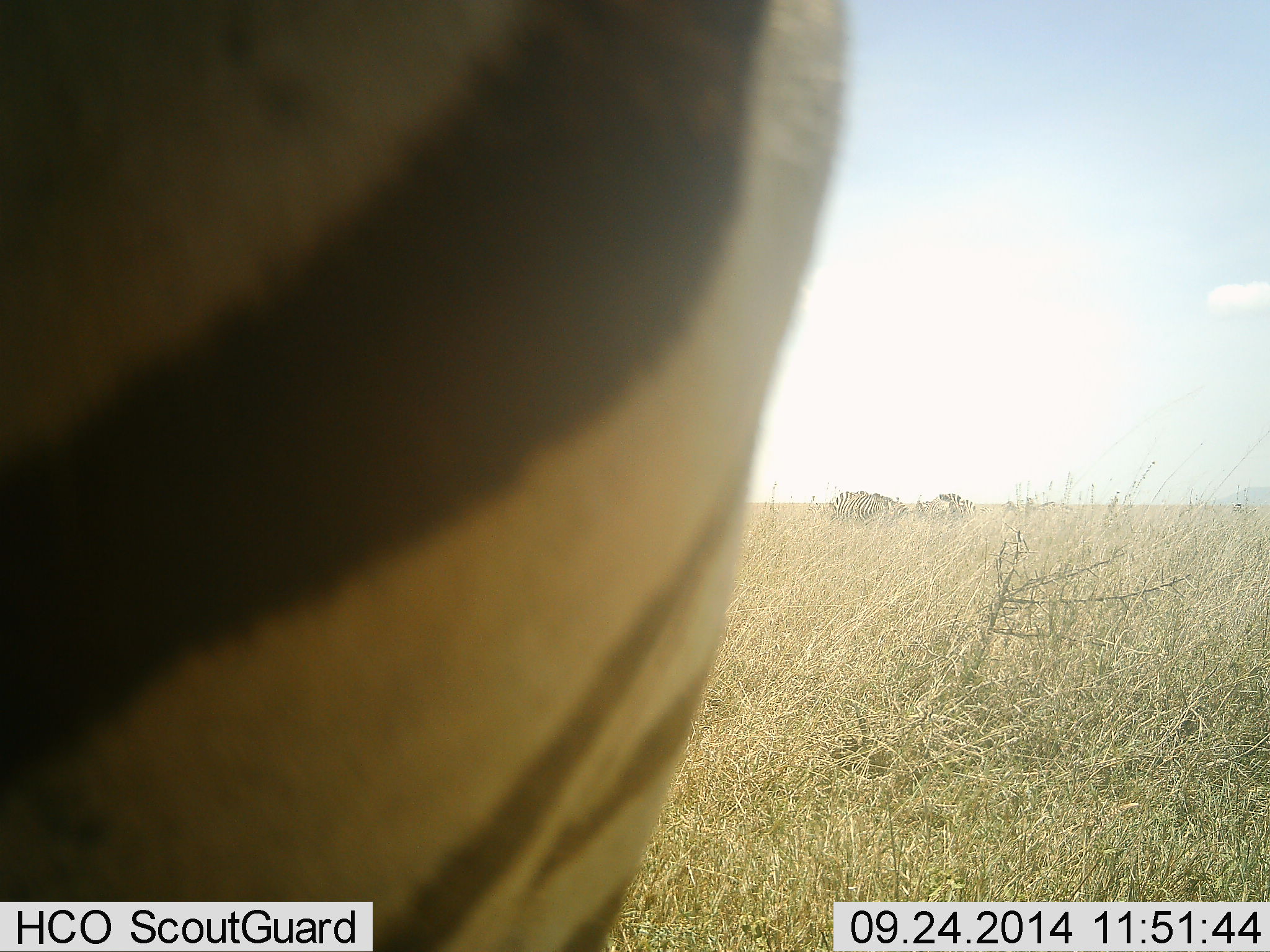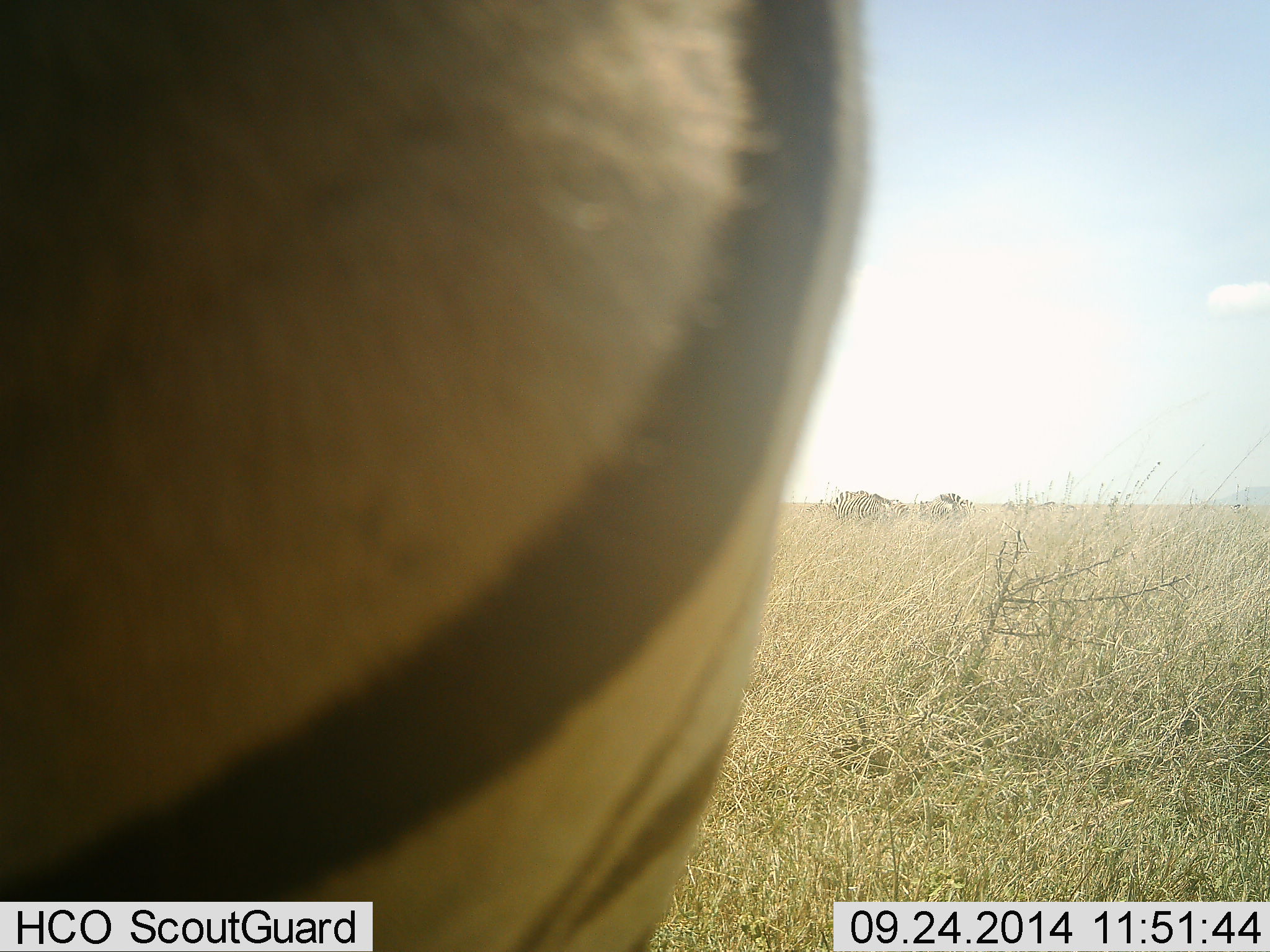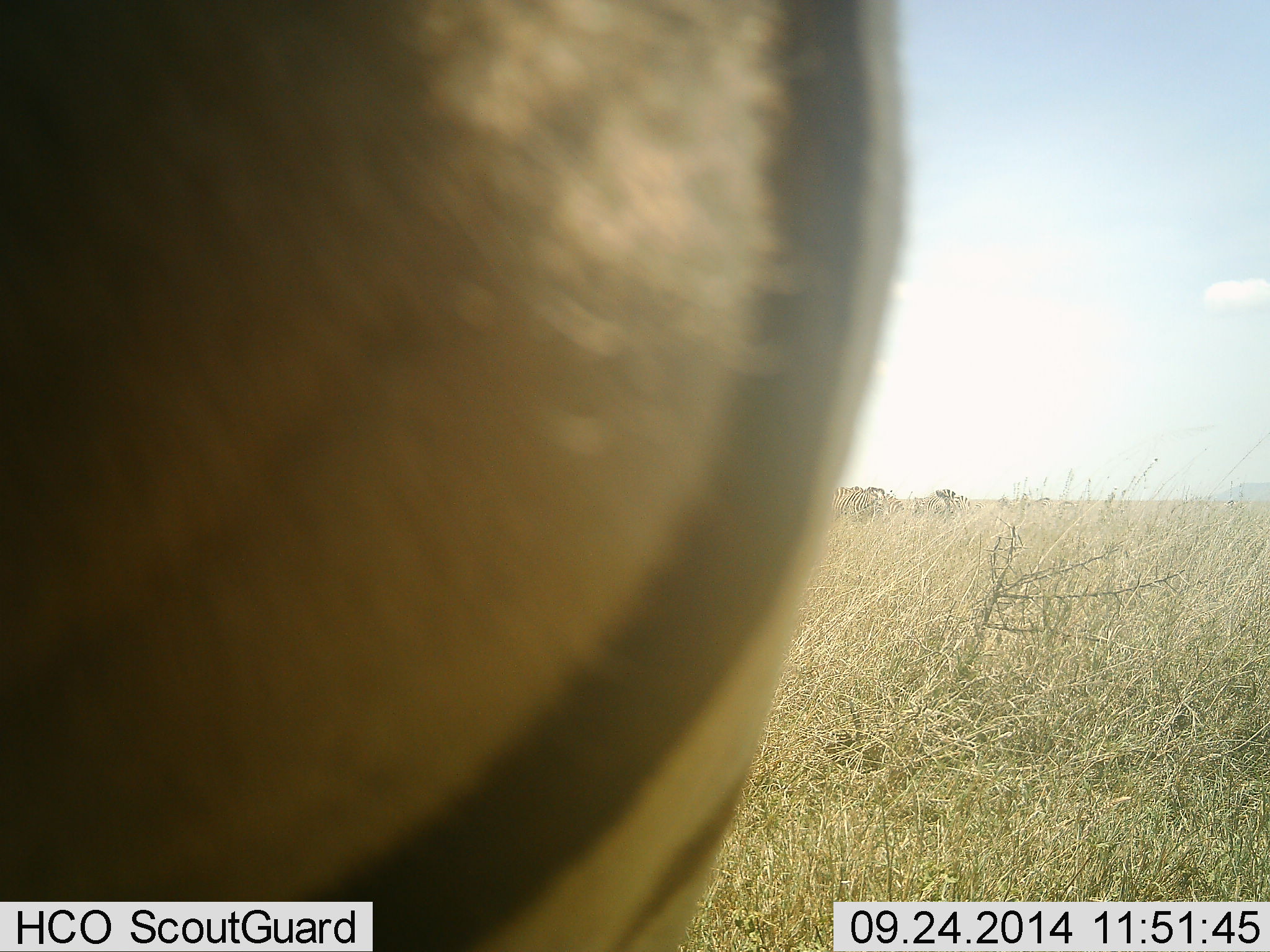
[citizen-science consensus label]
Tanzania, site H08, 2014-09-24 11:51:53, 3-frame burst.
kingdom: Animalia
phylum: Chordata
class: Mammalia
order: Perissodactyla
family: Equidae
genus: Equus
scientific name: Equus quagga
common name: plains zebra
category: zebra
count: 1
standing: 80%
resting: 0%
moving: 20%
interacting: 0%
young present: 0%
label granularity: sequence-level